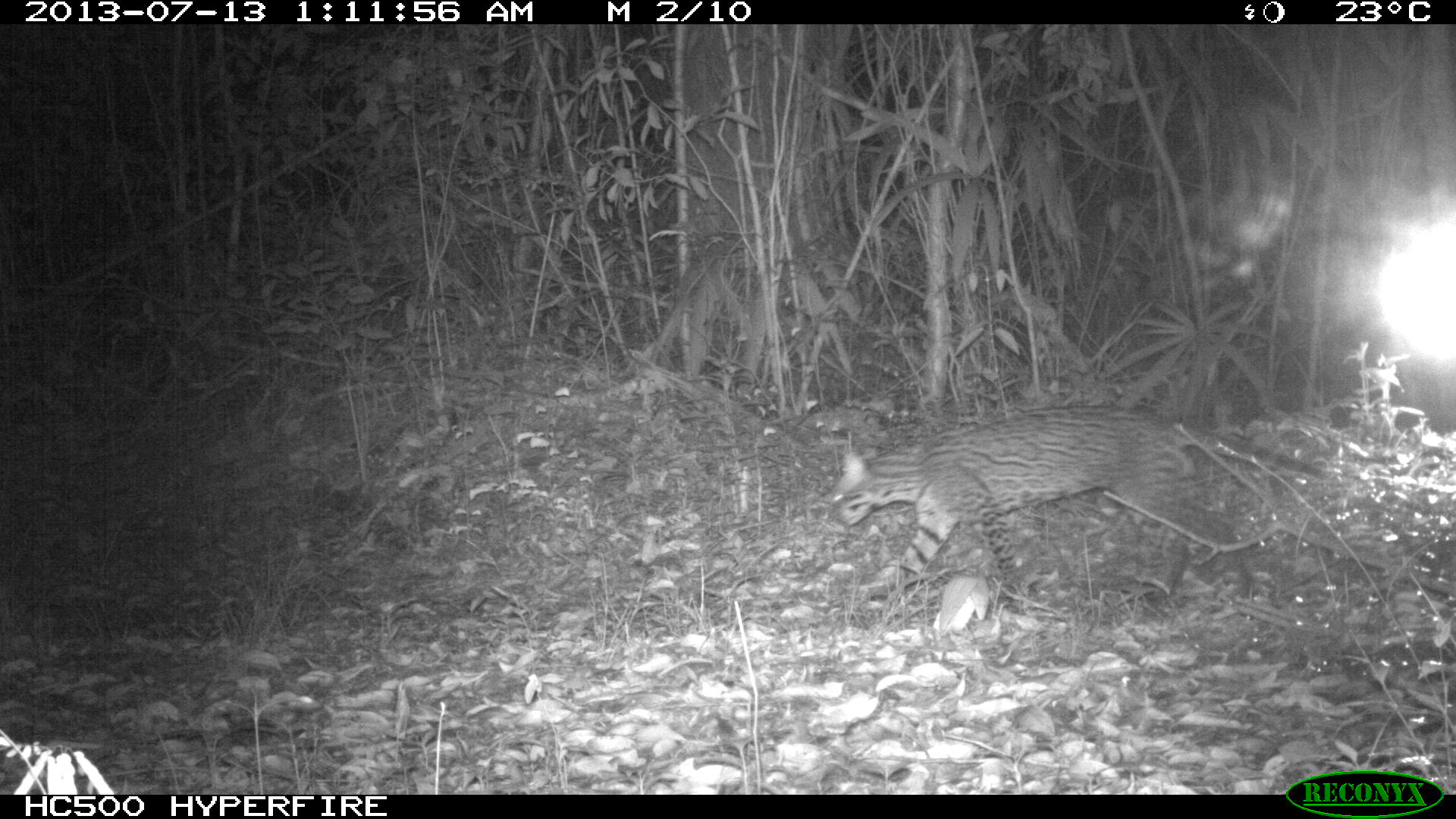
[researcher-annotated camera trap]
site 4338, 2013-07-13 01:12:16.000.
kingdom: Animalia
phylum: Chordata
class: Mammalia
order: Carnivora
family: Felidae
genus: Leopardus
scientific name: Leopardus pardalis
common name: ocelot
Leopardus pardalis (ocelot), count 1, sex male.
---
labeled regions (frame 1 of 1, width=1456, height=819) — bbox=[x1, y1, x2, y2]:
leopardus pardalis: bbox=[822, 401, 1327, 603]